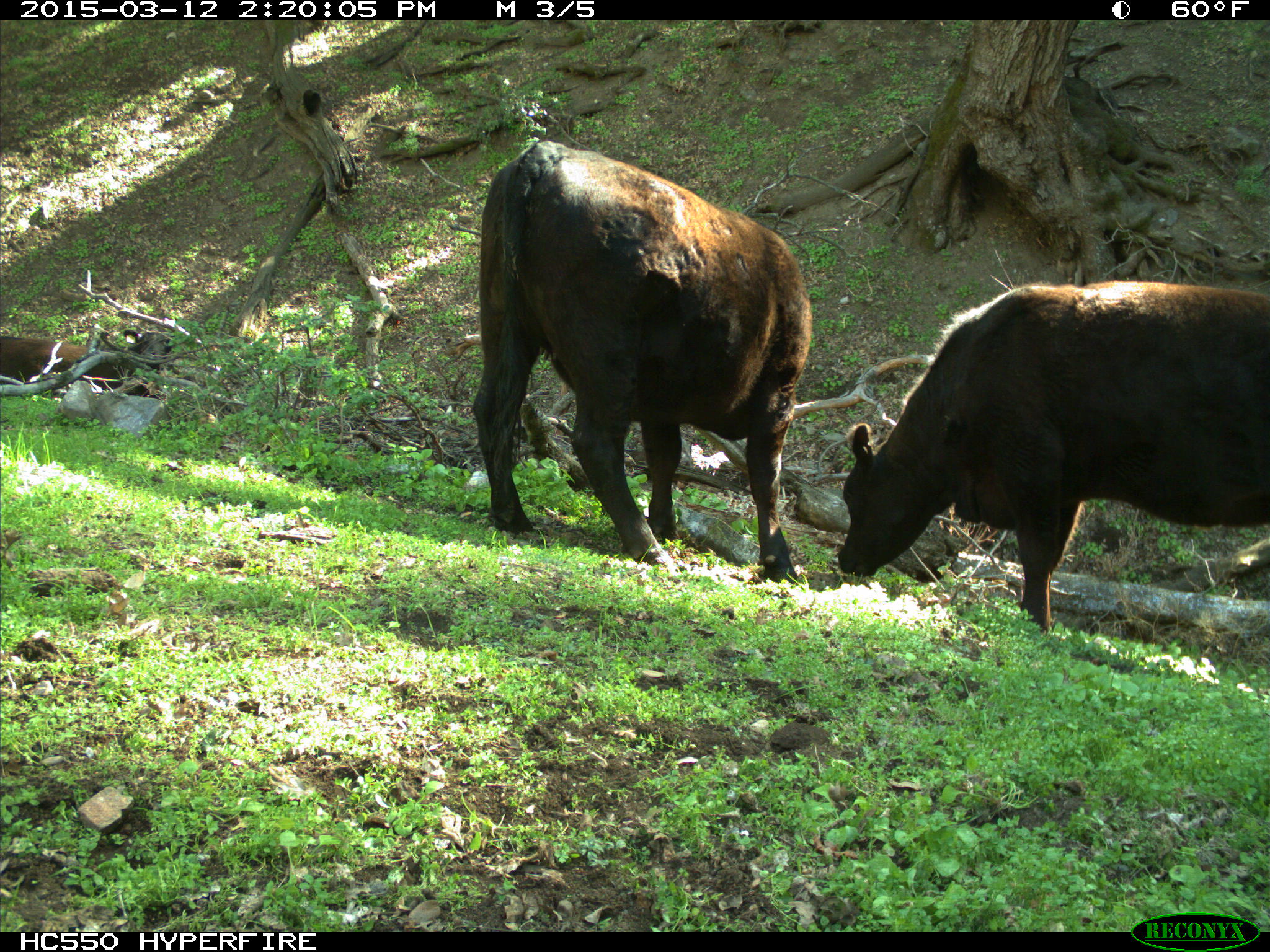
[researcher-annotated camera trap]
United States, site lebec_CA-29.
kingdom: Animalia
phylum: Chordata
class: Mammalia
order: Artiodactyla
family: Bovidae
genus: Bos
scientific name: Bos taurus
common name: domestic cow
Bos taurus (domestic cow).